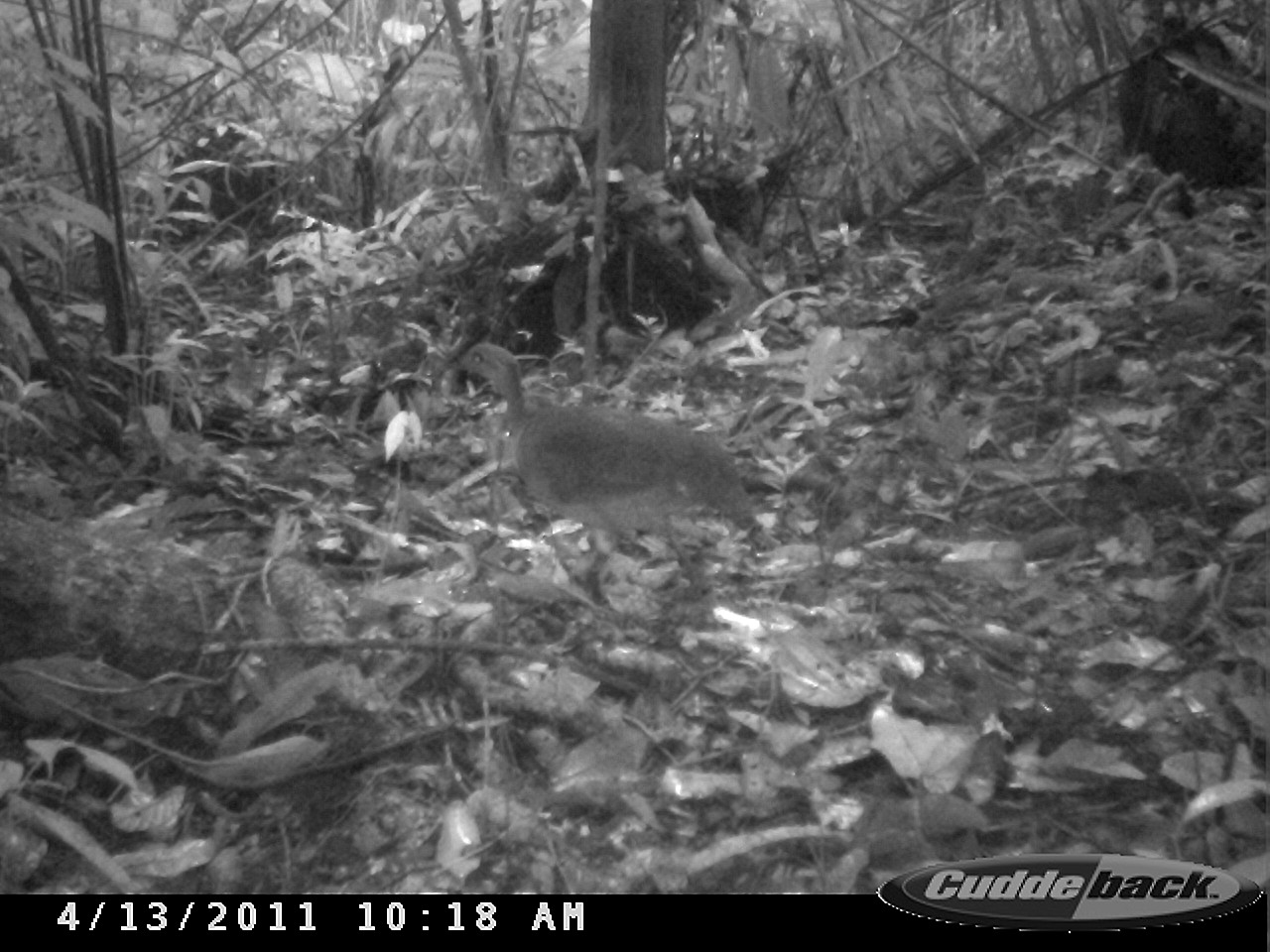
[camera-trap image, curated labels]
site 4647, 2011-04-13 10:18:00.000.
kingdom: Animalia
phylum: Chordata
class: Aves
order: Tinamiformes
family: Tinamidae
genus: Tinamus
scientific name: Tinamus major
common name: great tinamou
Tinamus major (great tinamou), count 1, age adult.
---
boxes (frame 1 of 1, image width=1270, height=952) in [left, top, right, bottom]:
tinamus major: [447, 338, 781, 604]